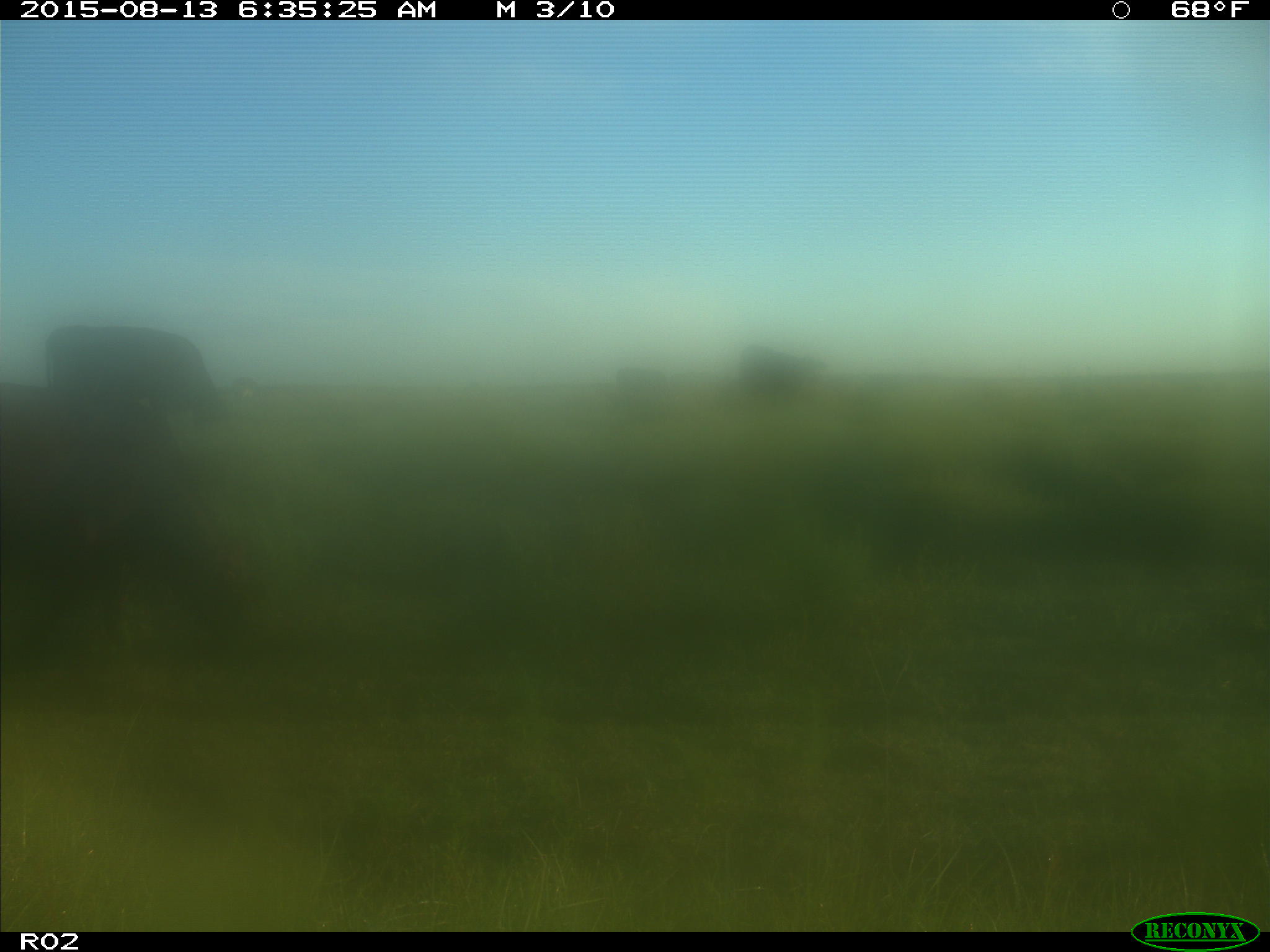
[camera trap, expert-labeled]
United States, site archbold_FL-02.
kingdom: Animalia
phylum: Chordata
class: Mammalia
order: Artiodactyla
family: Bovidae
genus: Bos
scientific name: Bos taurus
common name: domestic cow